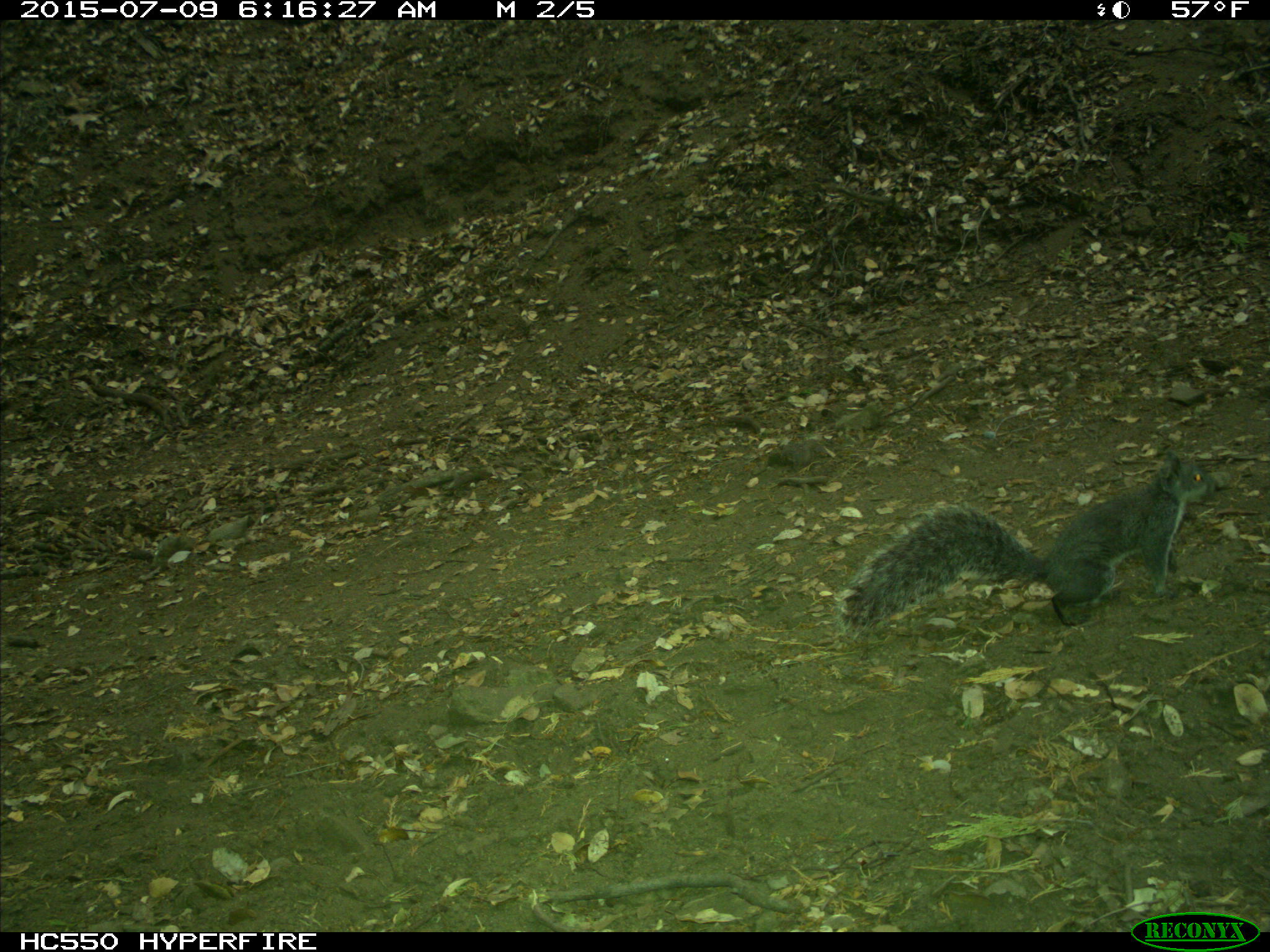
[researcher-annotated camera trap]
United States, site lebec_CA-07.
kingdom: Animalia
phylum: Chordata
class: Mammalia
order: Rodentia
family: Sciuridae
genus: Sciurus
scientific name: Sciurus carolinensis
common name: eastern gray squirrel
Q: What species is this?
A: Sciurus carolinensis (eastern gray squirrel).